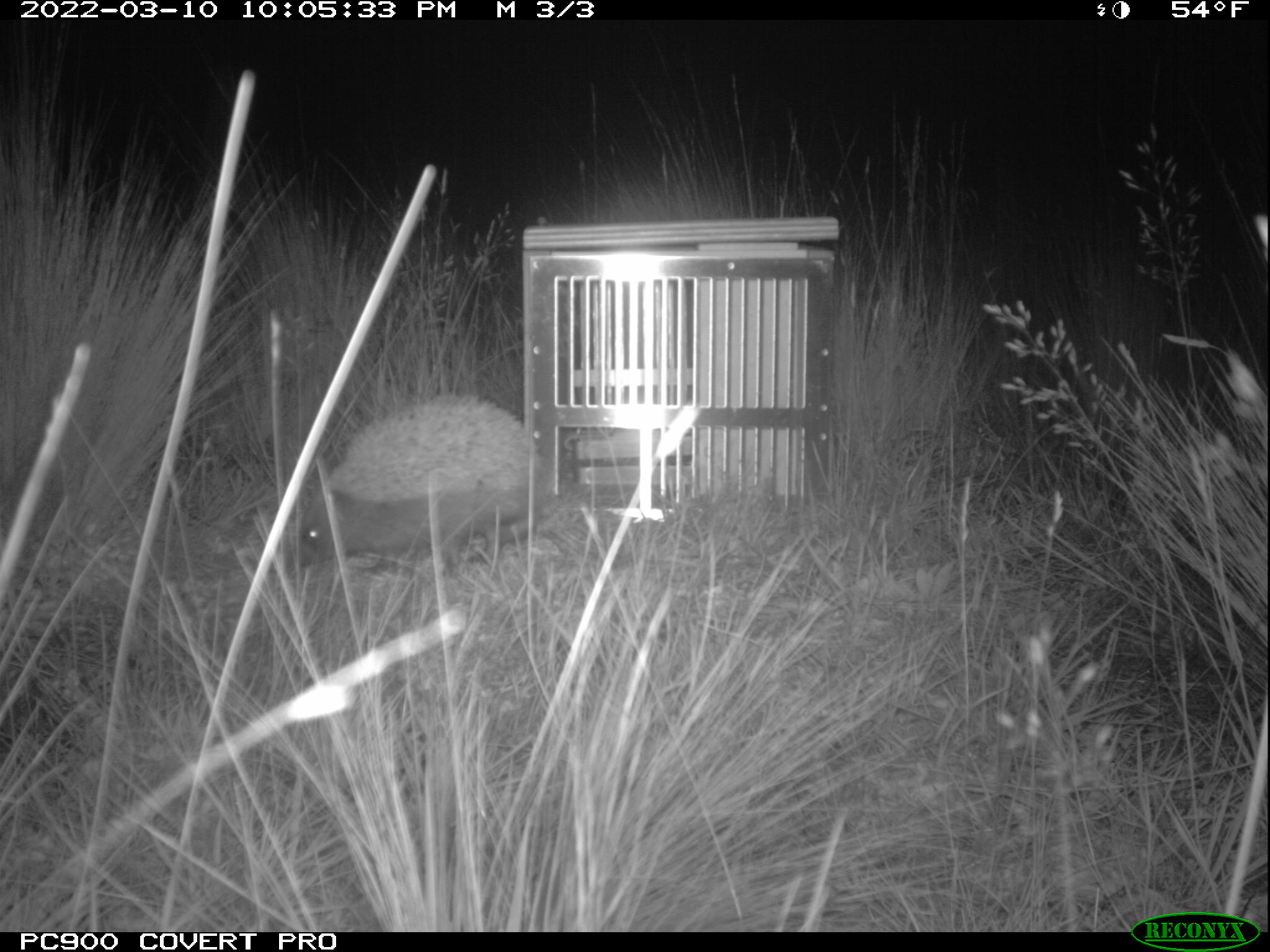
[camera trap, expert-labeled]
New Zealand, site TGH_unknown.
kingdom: Animalia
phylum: Chordata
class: Mammalia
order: Eulipotyphla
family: Erinaceidae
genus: Erinaceus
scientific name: Erinaceus europaeus europaeus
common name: european hedgehog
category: hedgehog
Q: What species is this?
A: Hedgehog (european hedgehog) (Erinaceus europaeus europaeus).